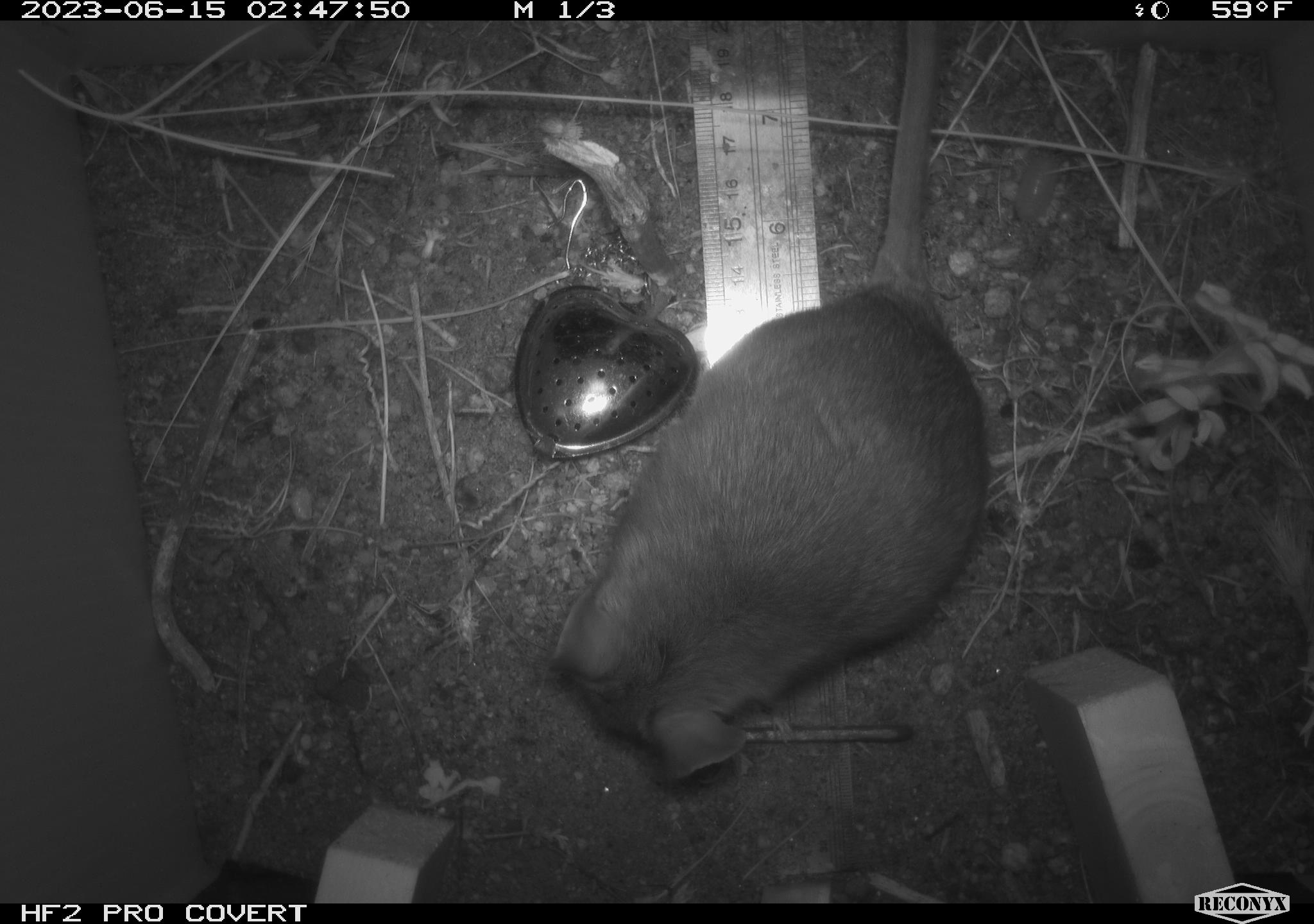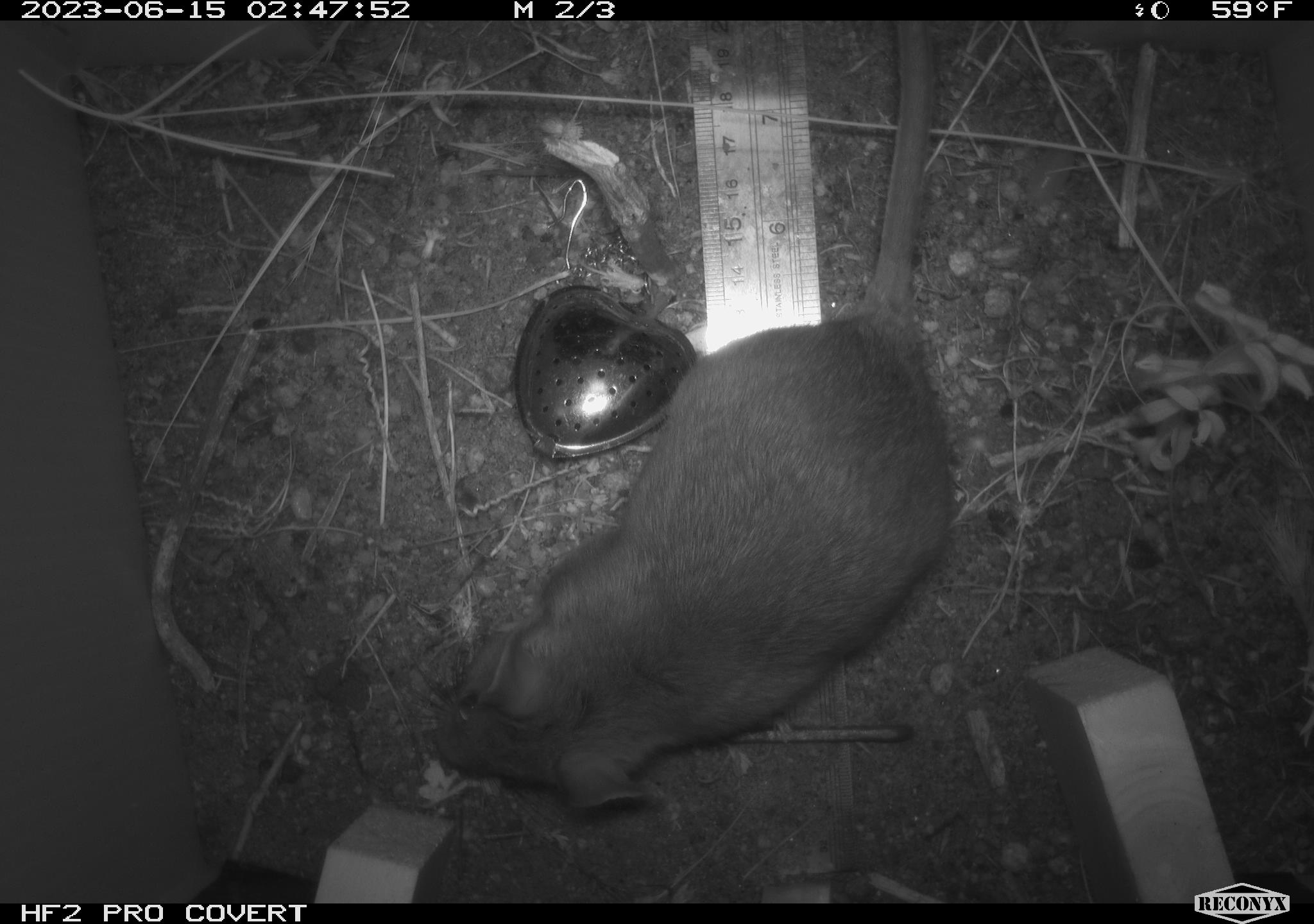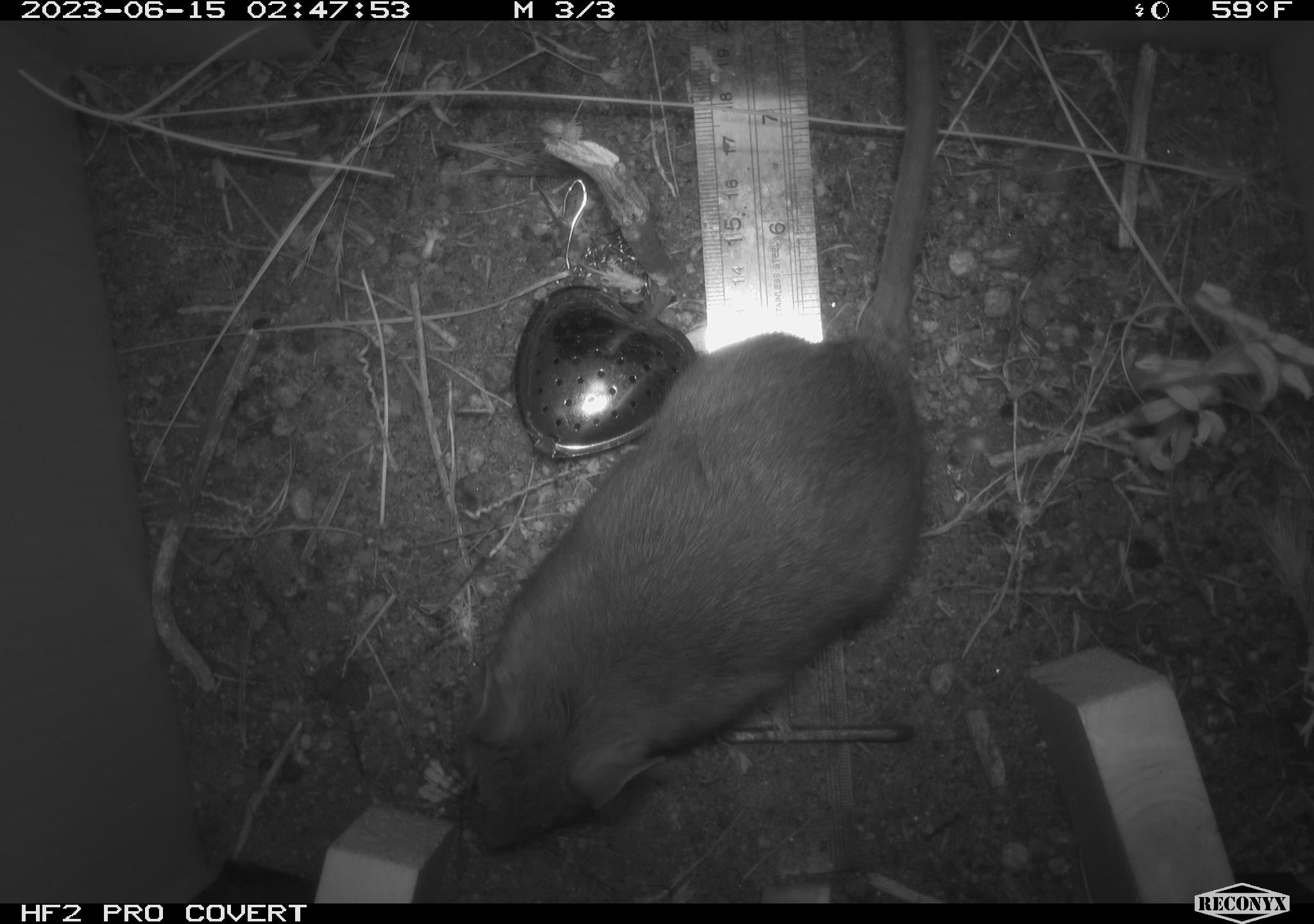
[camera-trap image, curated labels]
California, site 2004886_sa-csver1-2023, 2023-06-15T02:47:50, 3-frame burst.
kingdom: Animalia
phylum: Chordata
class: Mammalia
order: Rodentia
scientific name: Rodentia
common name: mouse species